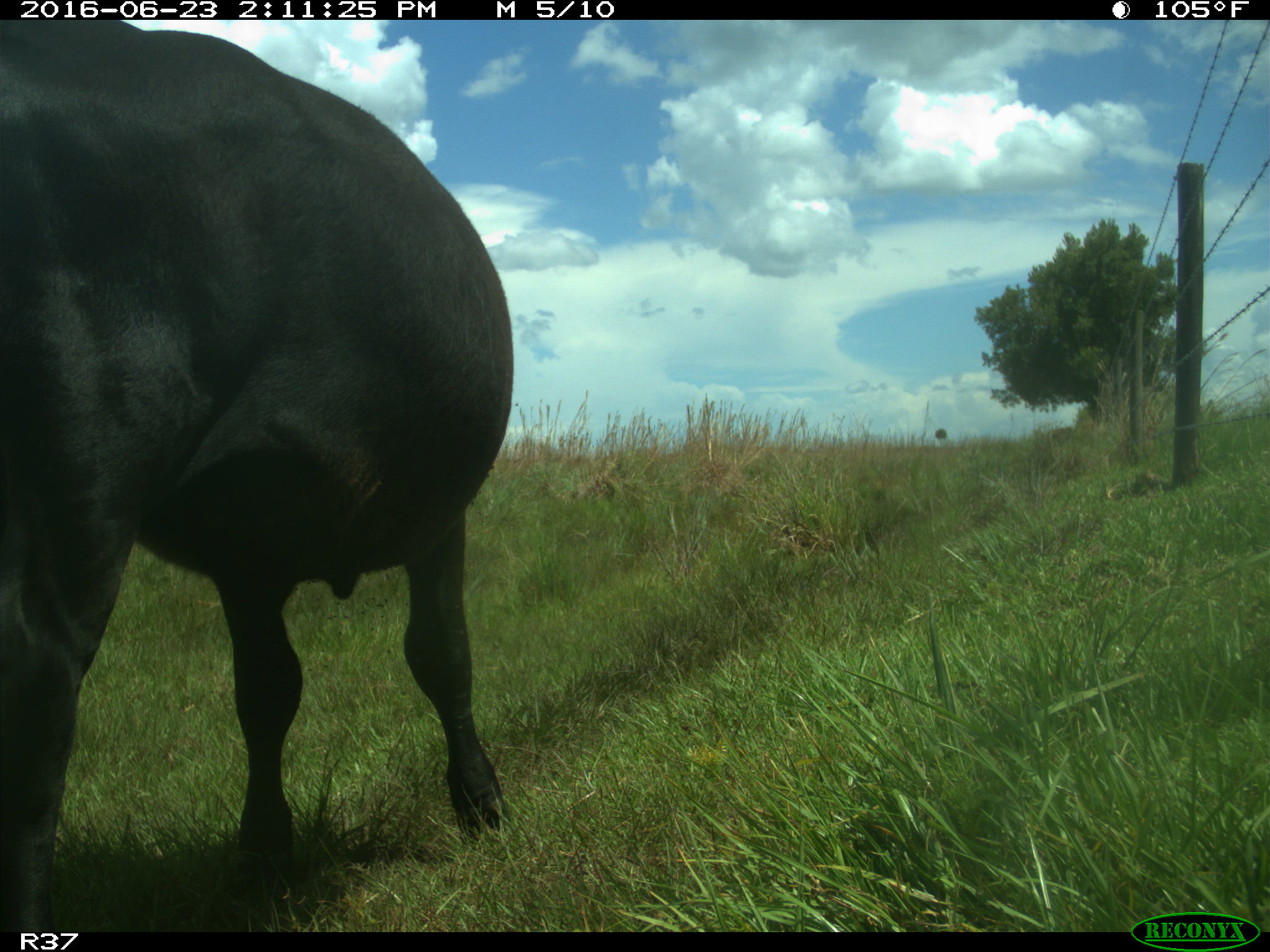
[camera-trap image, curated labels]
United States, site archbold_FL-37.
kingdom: Animalia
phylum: Chordata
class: Mammalia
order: Artiodactyla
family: Bovidae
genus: Bos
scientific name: Bos taurus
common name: domestic cow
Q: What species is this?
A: Bos taurus (domestic cow).